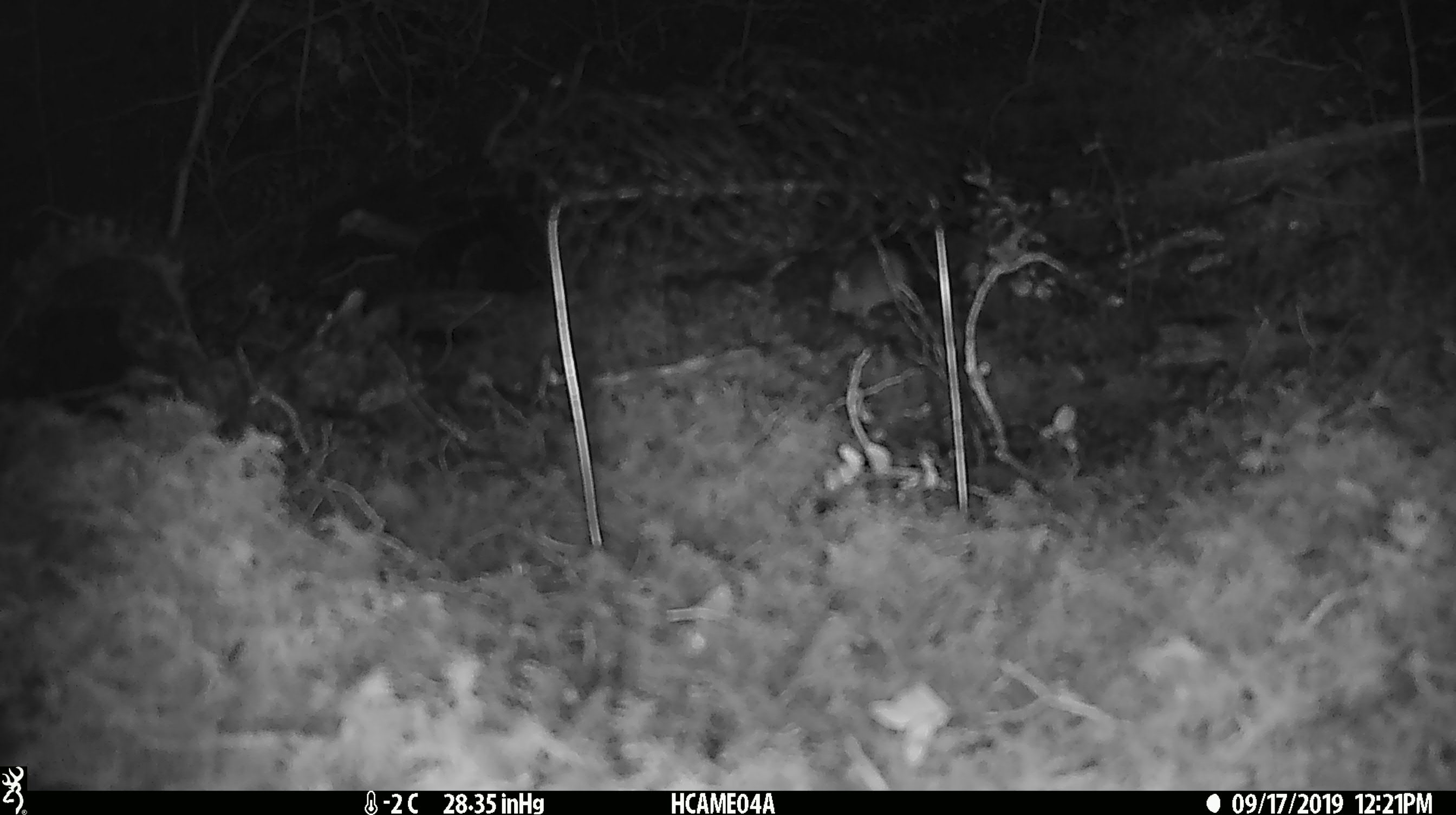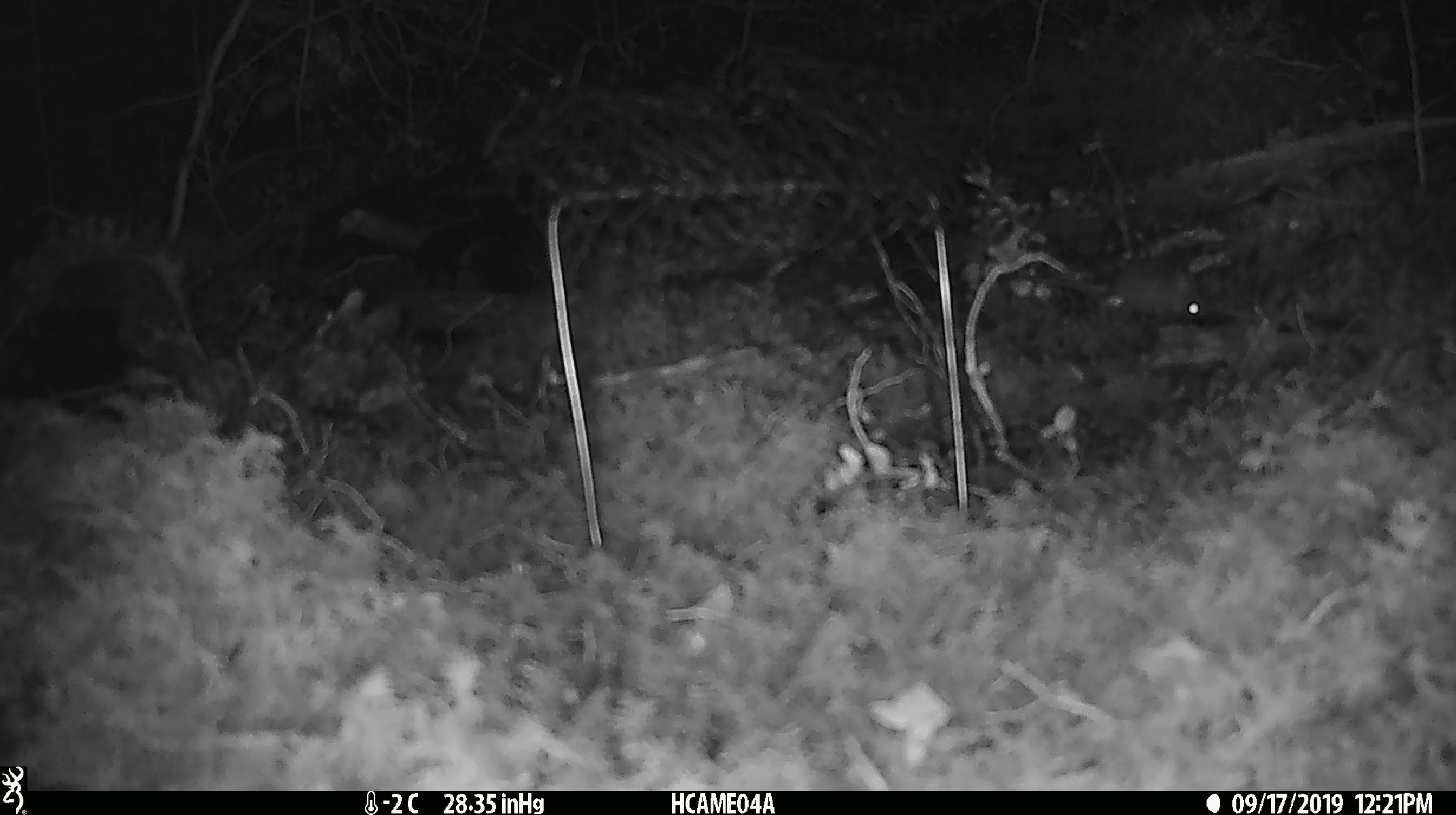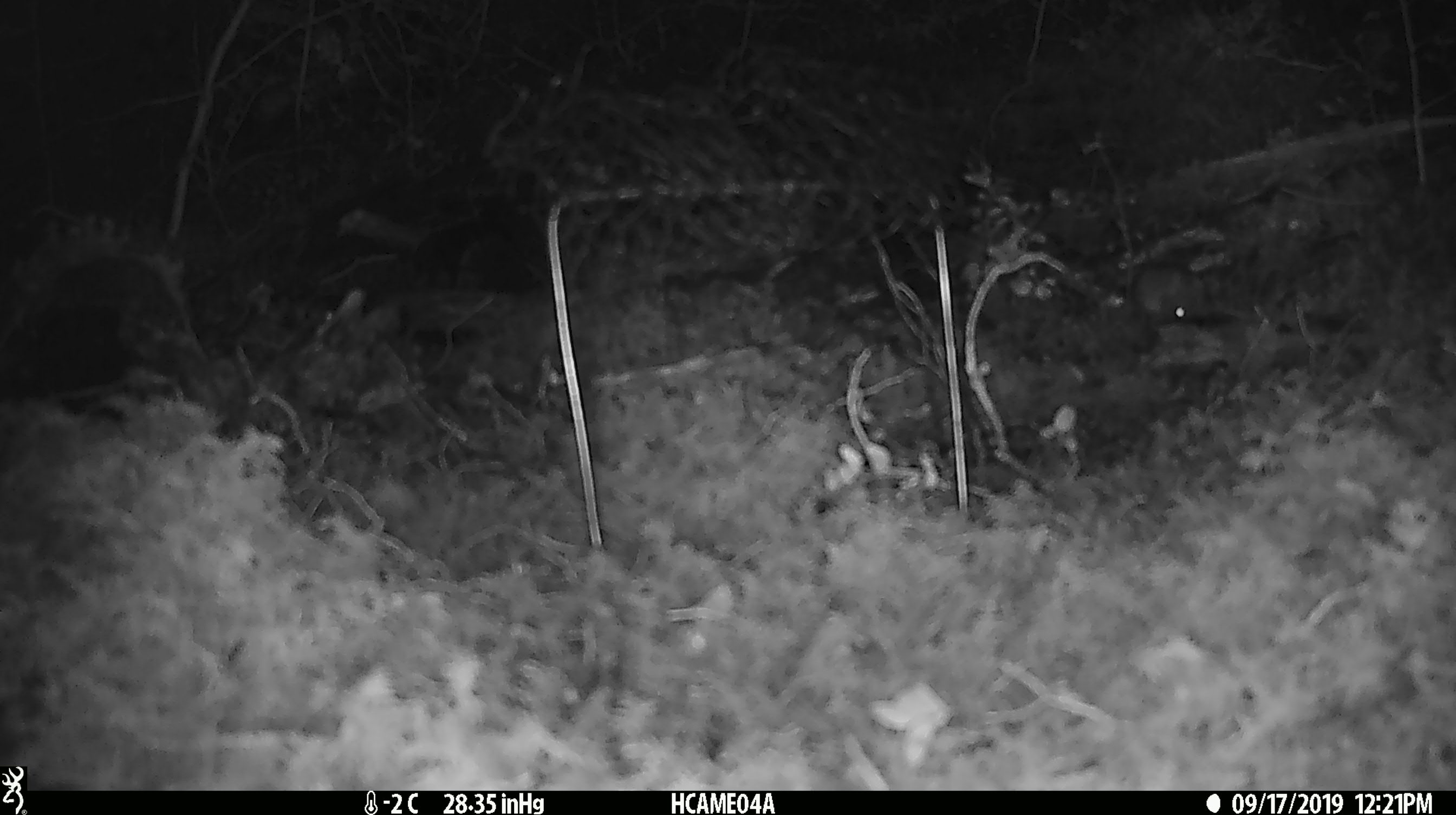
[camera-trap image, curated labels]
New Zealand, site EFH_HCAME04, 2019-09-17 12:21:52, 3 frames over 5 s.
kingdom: Animalia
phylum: Chordata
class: Mammalia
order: Rodentia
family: Muridae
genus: Mus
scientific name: Mus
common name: mouse